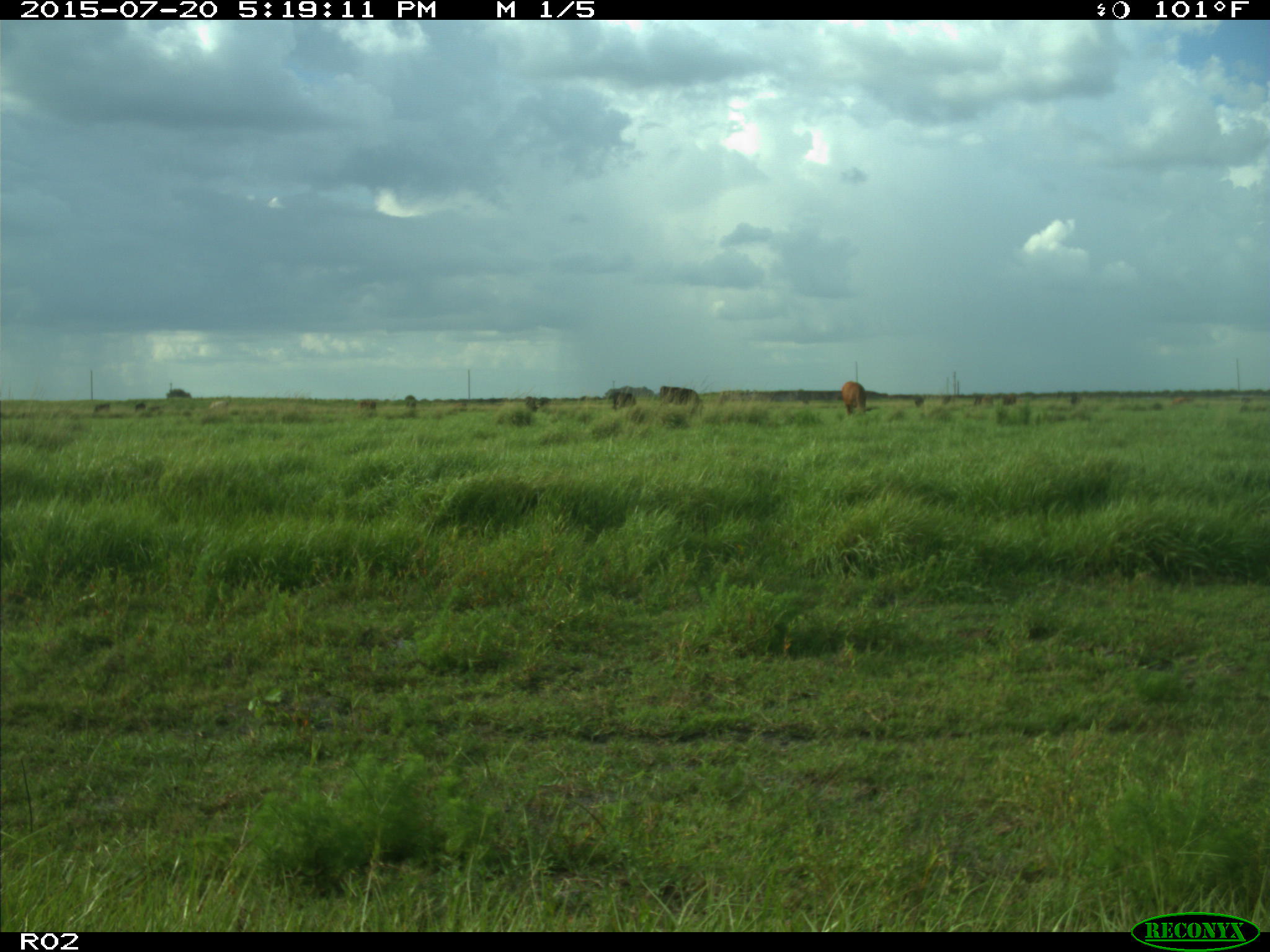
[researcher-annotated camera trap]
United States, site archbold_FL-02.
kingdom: Animalia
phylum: Chordata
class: Mammalia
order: Artiodactyla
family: Bovidae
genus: Bos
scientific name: Bos taurus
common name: domestic cow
Bos taurus (domestic cow).